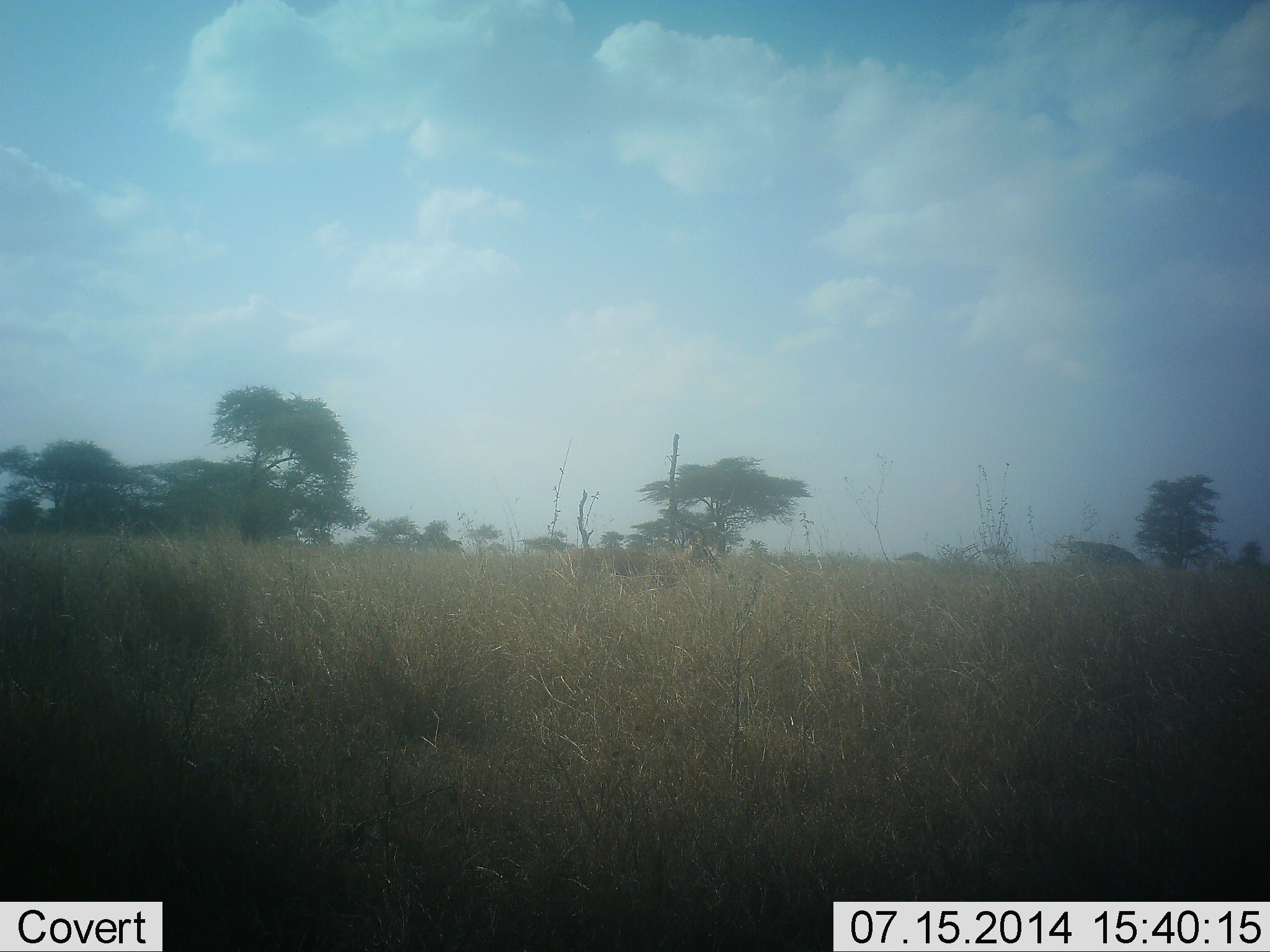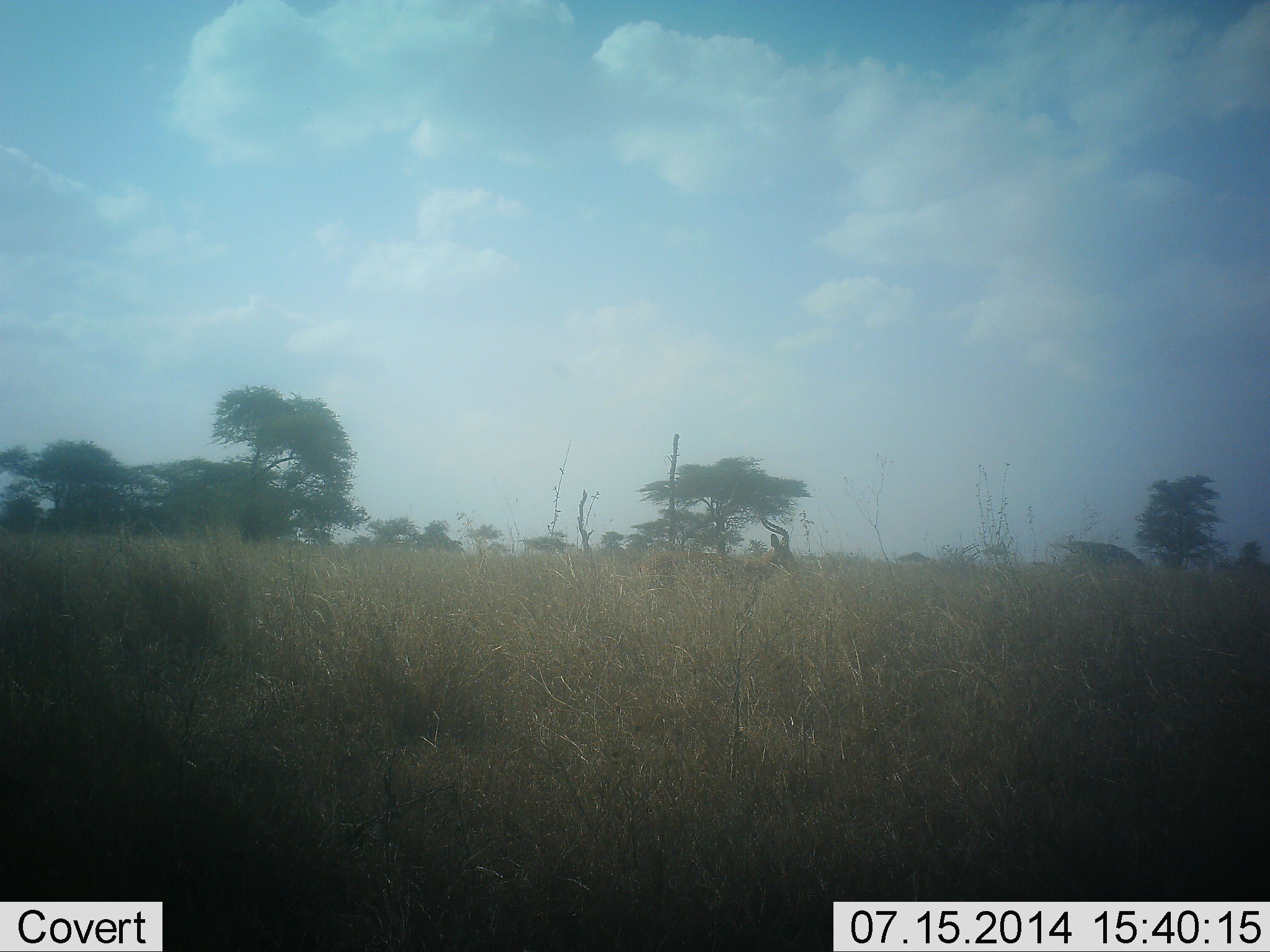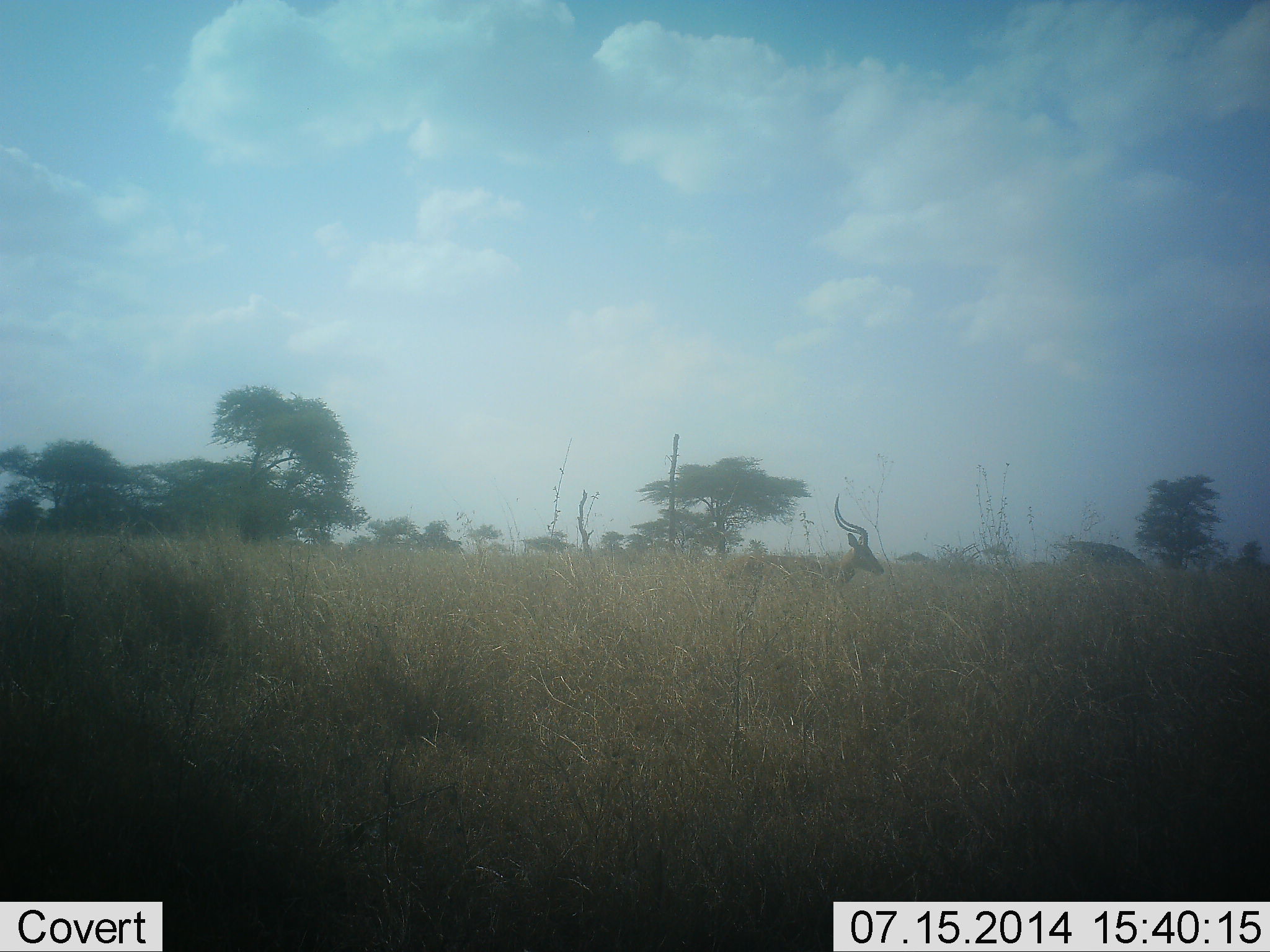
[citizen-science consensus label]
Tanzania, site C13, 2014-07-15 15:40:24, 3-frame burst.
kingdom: Animalia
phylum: Chordata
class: Mammalia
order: Artiodactyla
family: Bovidae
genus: Aepyceros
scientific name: Aepyceros melampus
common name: impala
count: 1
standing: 10%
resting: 0%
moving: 90%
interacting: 0%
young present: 0%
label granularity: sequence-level